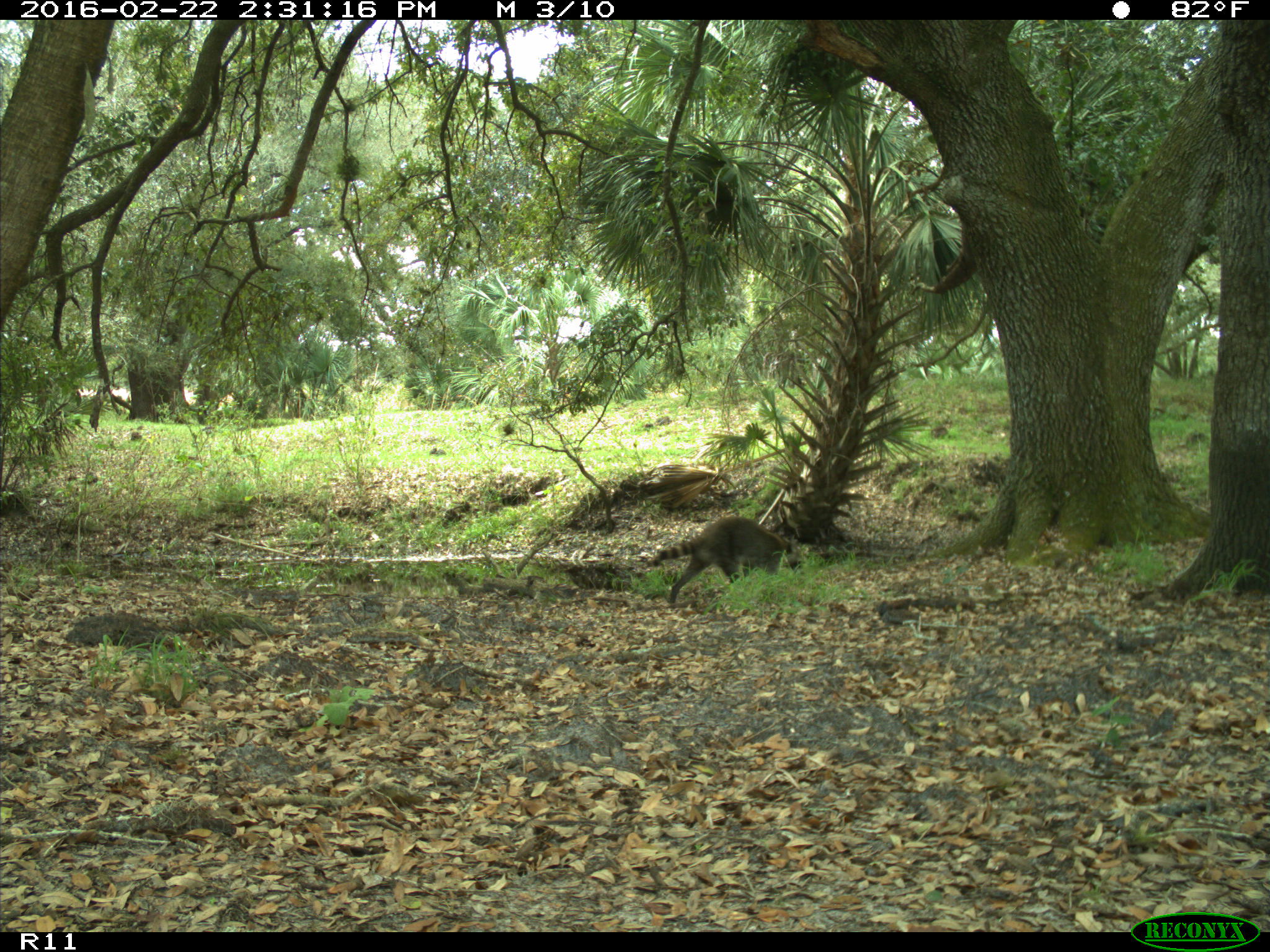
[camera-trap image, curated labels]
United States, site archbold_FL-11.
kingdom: Animalia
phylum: Chordata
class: Mammalia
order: Carnivora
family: Procyonidae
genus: Procyon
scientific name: Procyon lotor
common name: common raccoon